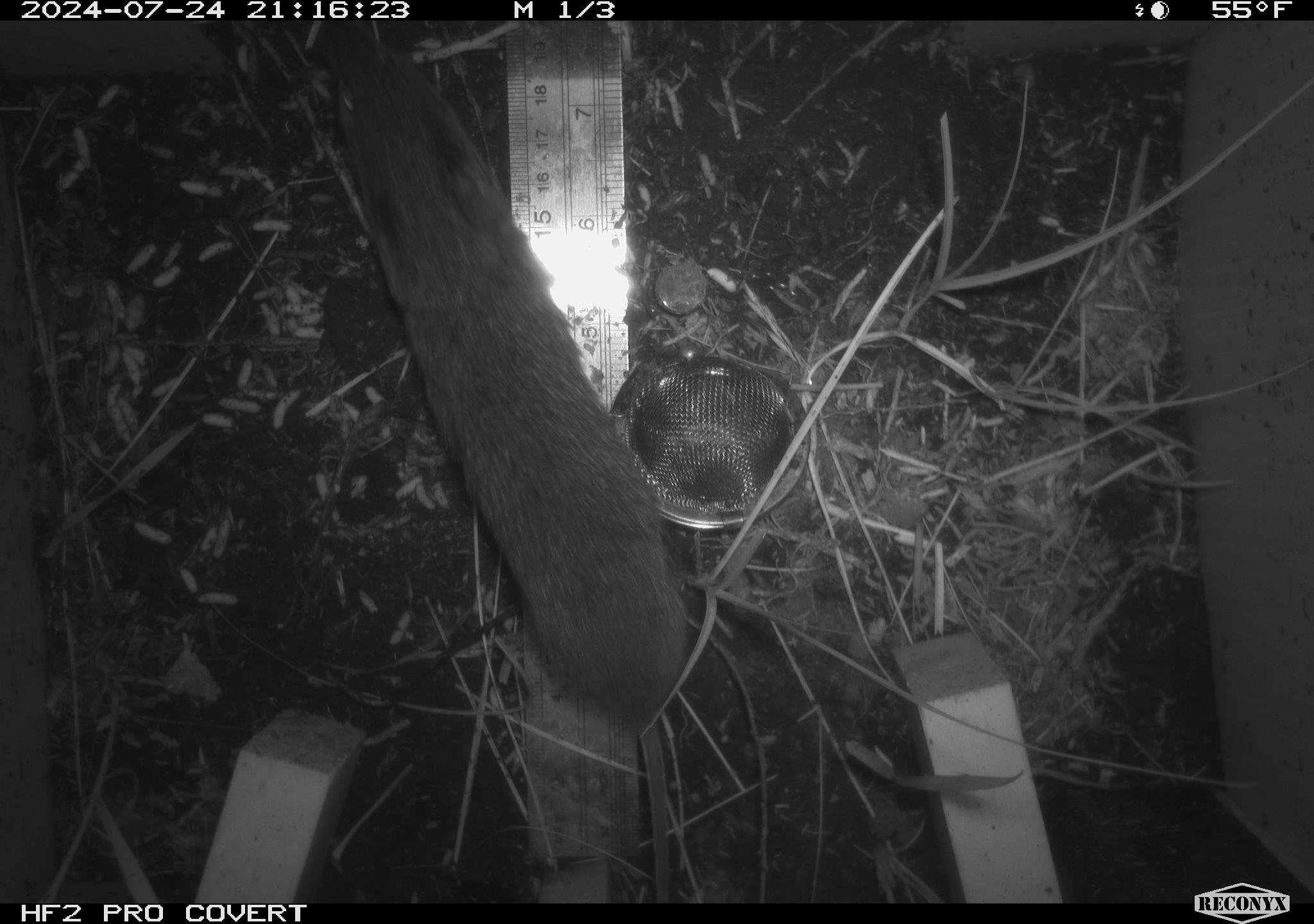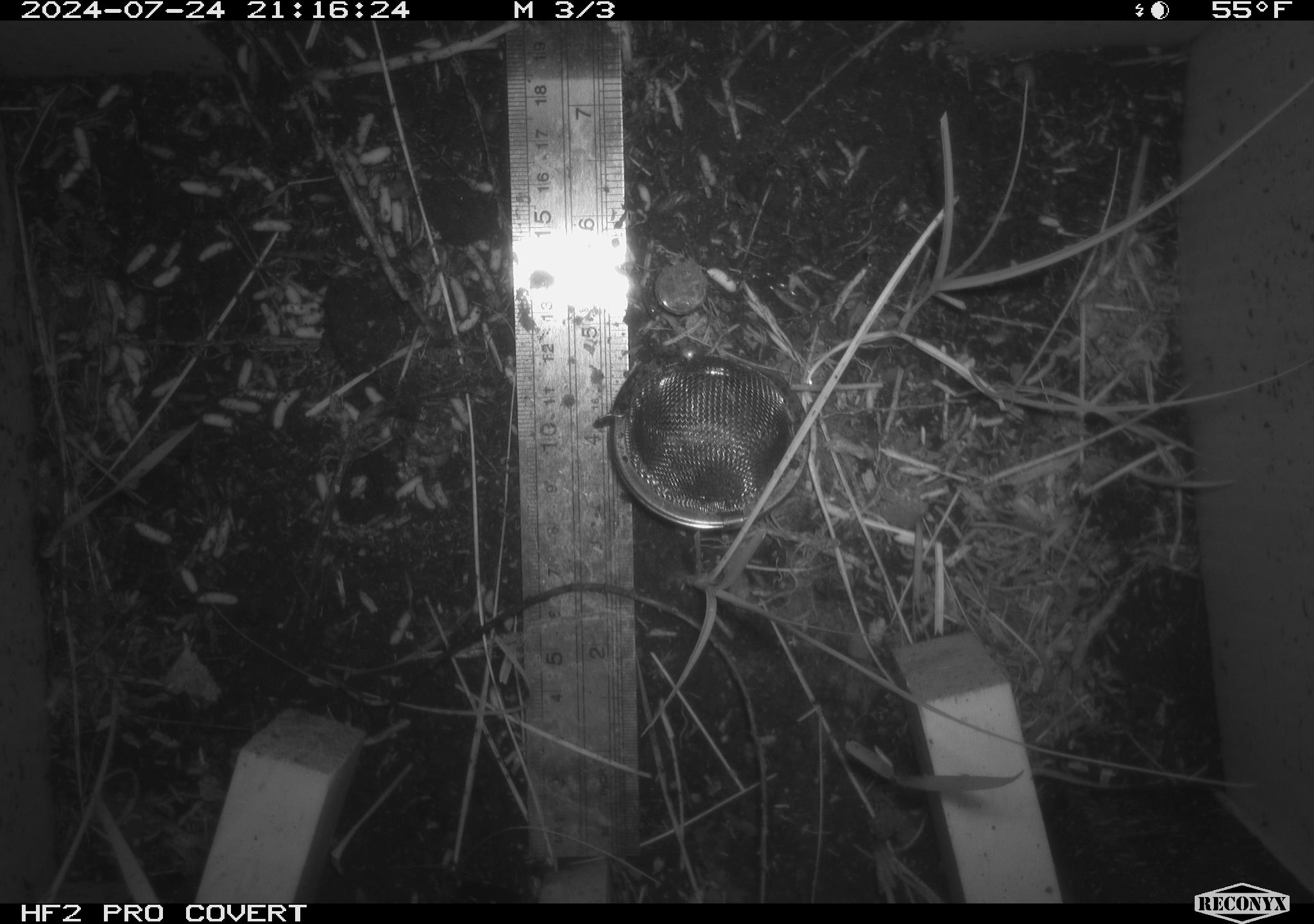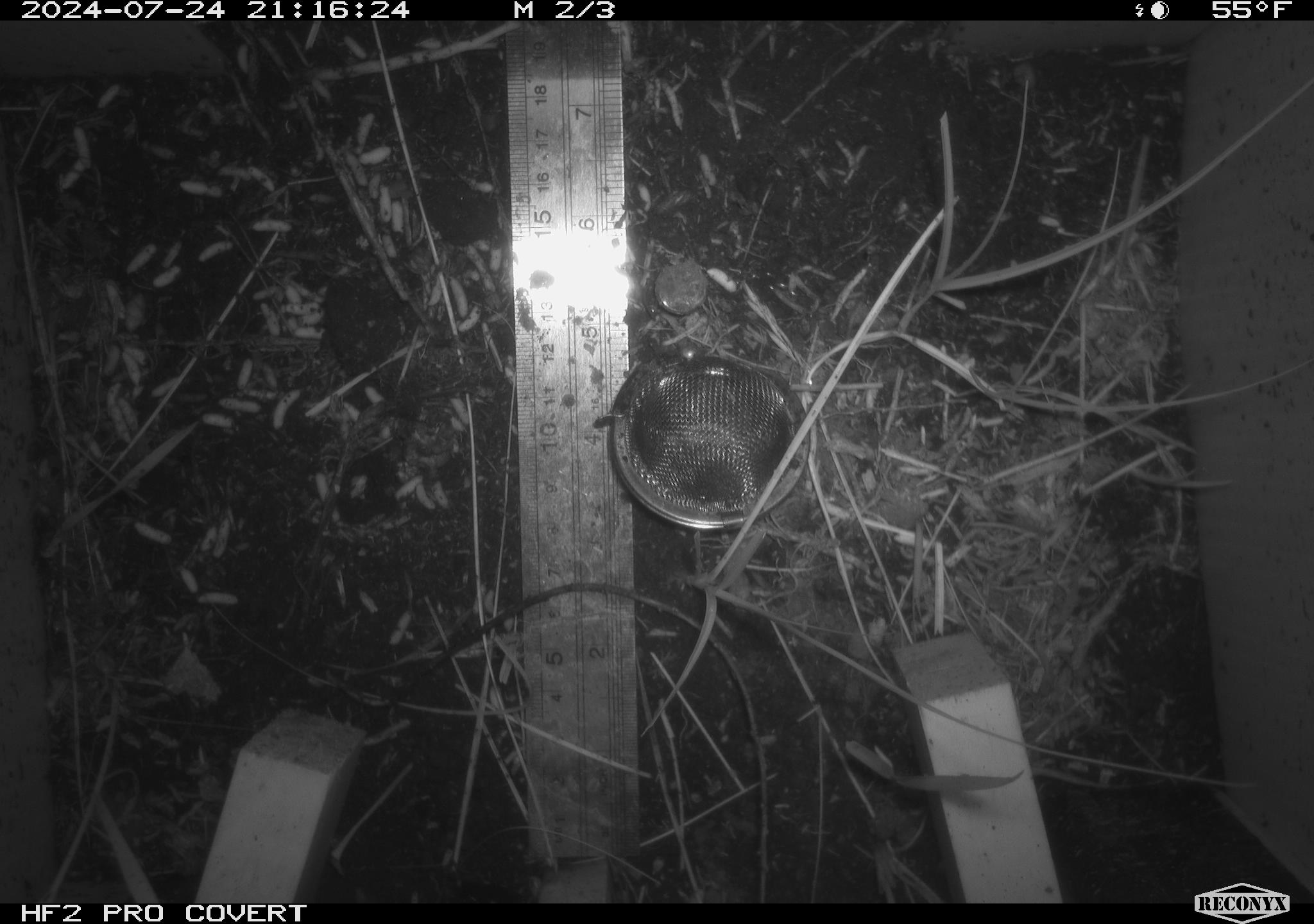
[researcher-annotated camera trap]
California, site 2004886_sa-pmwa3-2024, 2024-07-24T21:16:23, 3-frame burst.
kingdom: Animalia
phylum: Chordata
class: Mammalia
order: Rodentia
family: Cricetidae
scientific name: Arvicolinae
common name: voles, lemmings, and muskrats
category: arvicolinae subfamily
Arvicolinae subfamily (voles, lemmings, and muskrats) (Arvicolinae).